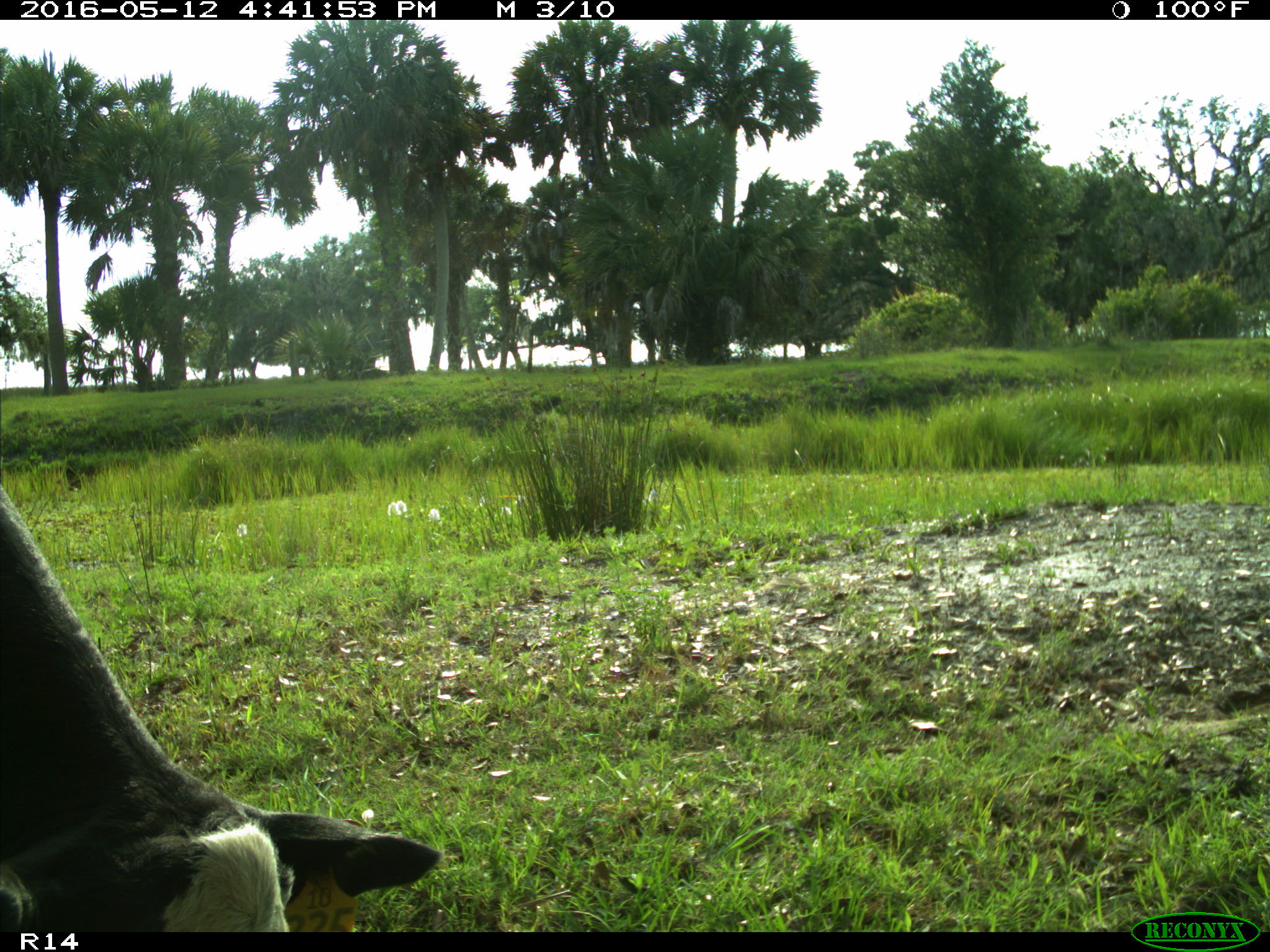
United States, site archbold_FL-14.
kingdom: Animalia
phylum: Chordata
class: Mammalia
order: Artiodactyla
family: Bovidae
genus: Bos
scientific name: Bos taurus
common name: domestic cow